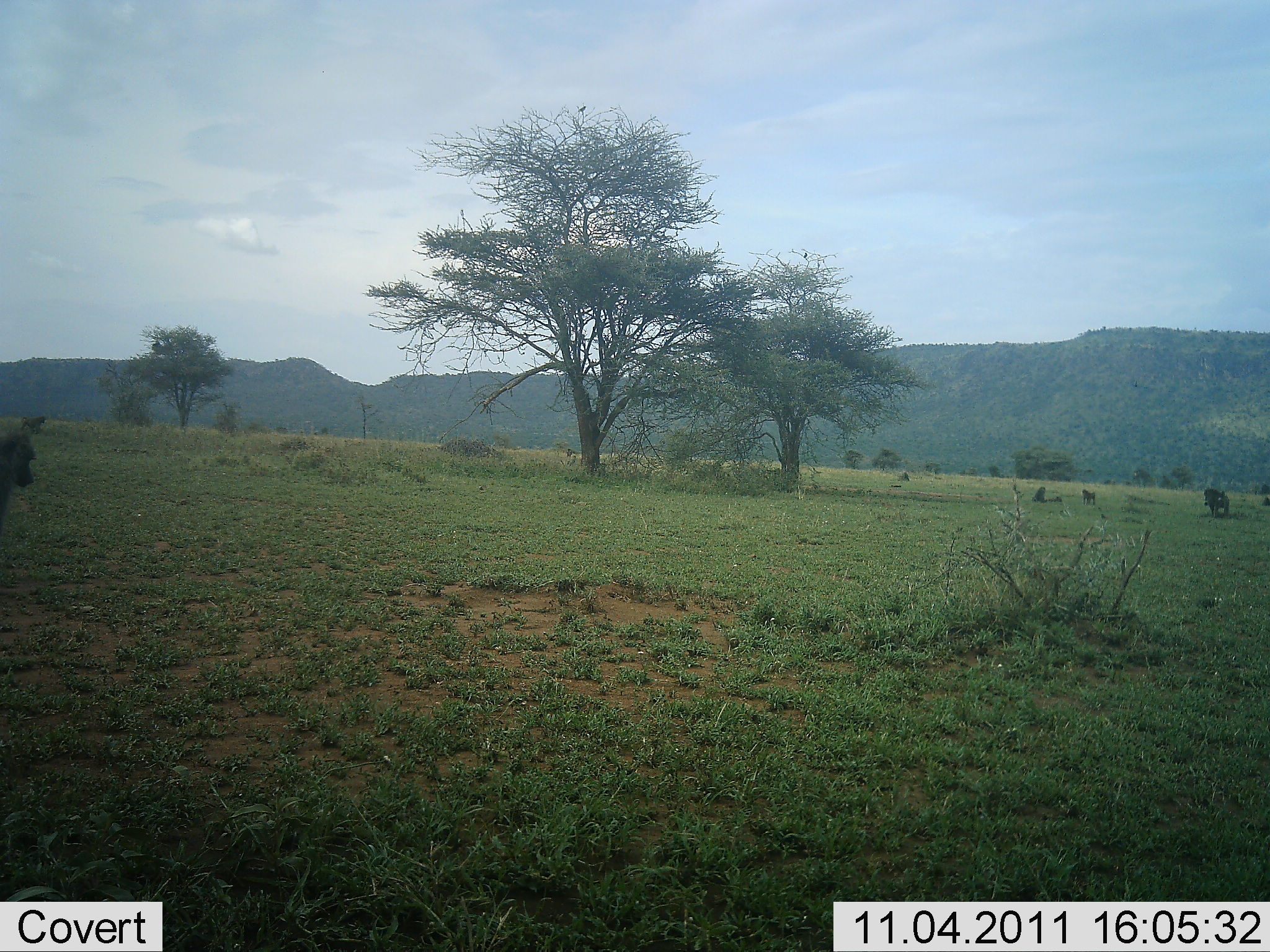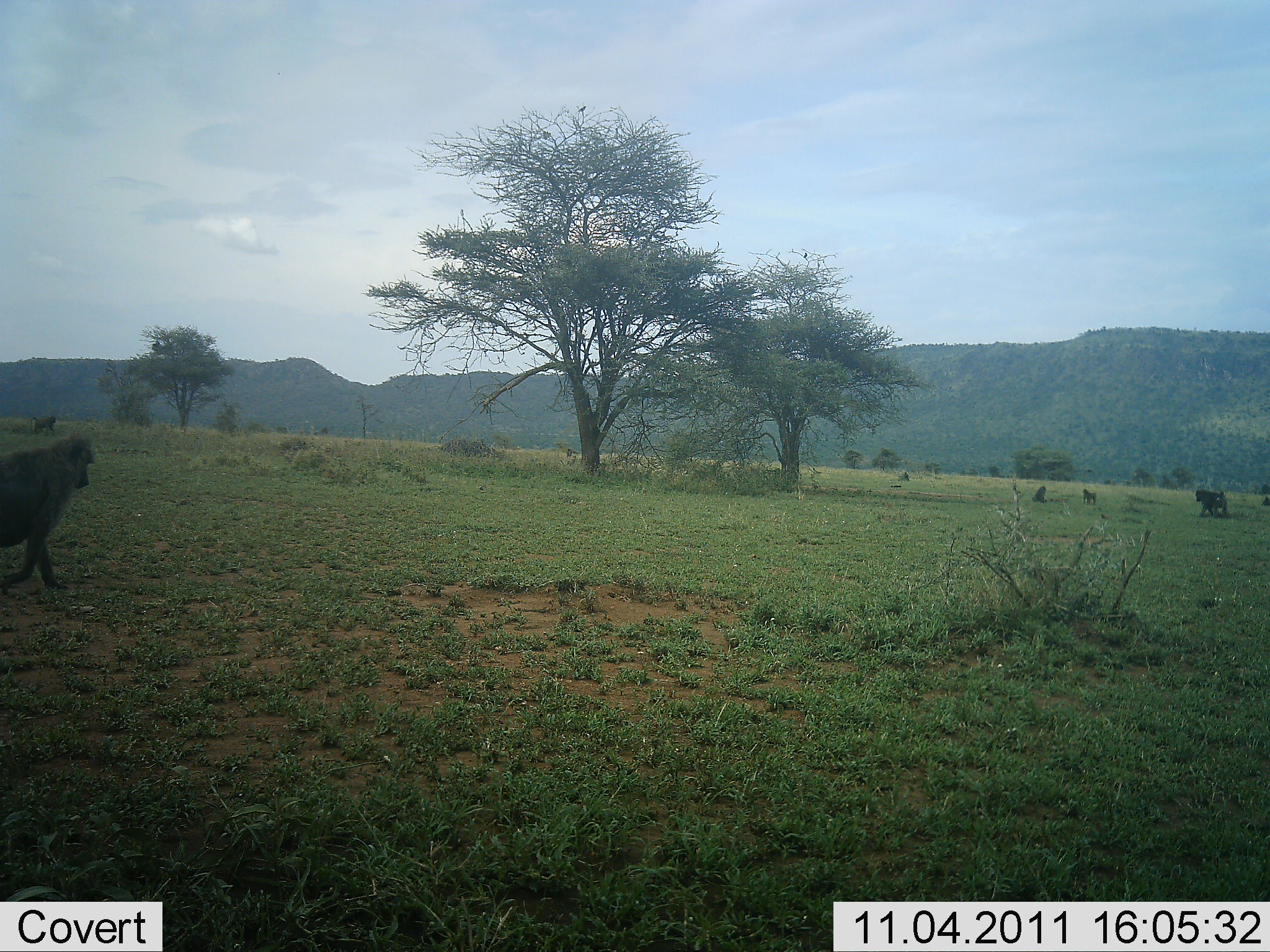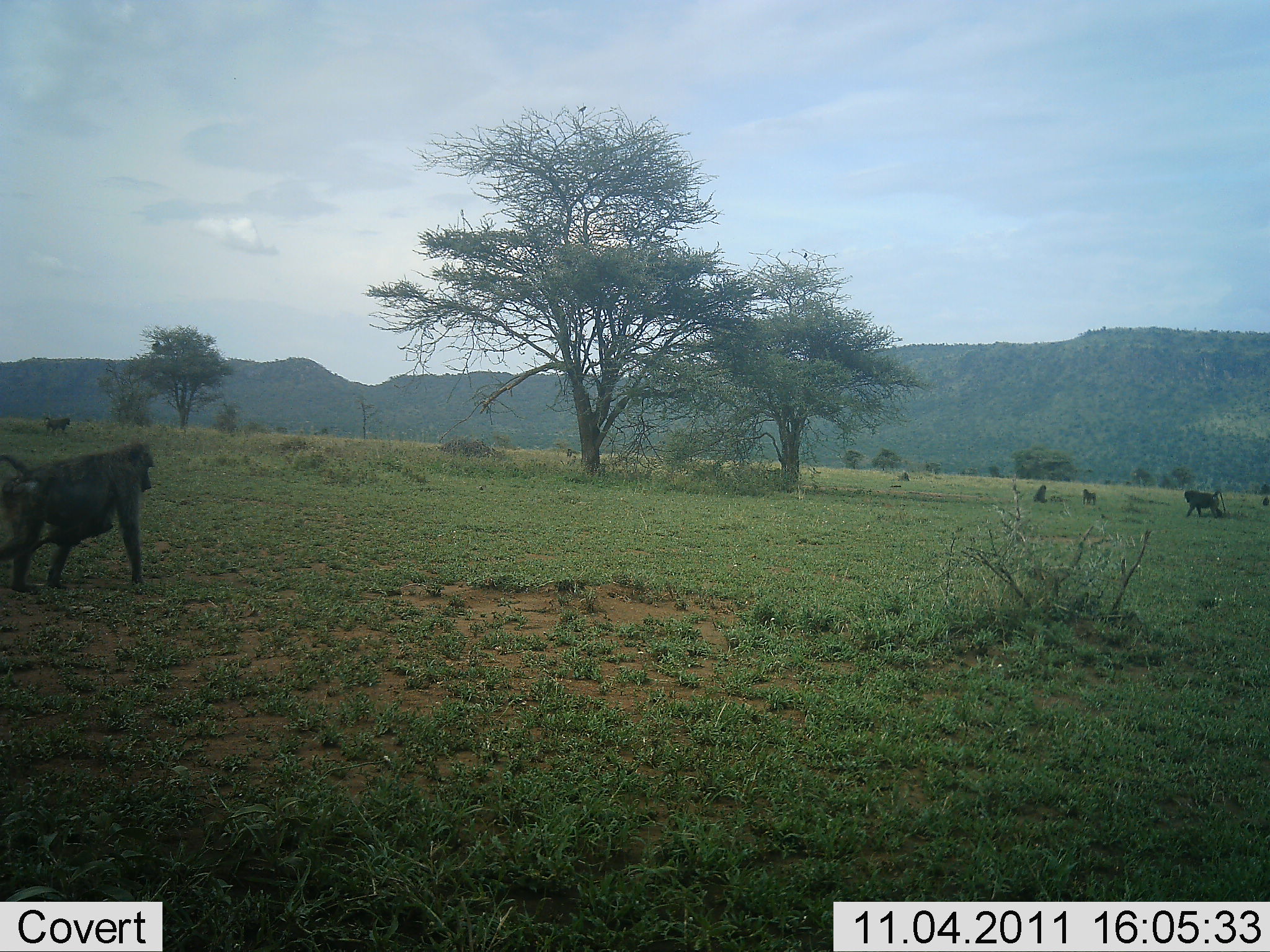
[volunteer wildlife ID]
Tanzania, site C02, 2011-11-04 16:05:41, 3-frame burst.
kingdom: Animalia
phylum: Chordata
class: Mammalia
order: Primates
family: Cercopithecidae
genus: Papio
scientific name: Papio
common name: baboon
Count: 6.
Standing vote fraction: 21%.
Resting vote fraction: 47%.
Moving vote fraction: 95%.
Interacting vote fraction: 11%.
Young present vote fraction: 32%.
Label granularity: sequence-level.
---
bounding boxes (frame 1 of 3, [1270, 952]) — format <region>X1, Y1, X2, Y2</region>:
animal: <region>0, 431, 37, 538</region>; <region>1203, 487, 1231, 520</region>; <region>19, 415, 46, 434</region>; <region>1031, 485, 1048, 504</region>; <region>1081, 488, 1096, 507</region>; <region>900, 472, 911, 482</region>; <region>1048, 496, 1063, 503</region>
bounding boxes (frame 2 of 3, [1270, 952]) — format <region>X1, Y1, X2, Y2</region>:
animal: <region>0, 432, 95, 594</region>; <region>1195, 489, 1229, 520</region>; <region>29, 416, 58, 435</region>; <region>1031, 486, 1048, 505</region>; <region>1082, 489, 1097, 507</region>; <region>897, 472, 910, 483</region>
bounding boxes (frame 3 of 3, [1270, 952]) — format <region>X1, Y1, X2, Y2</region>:
animal: <region>0, 441, 156, 595</region>; <region>1183, 489, 1226, 520</region>; <region>43, 416, 71, 436</region>; <region>1032, 484, 1048, 504</region>; <region>1082, 489, 1097, 506</region>; <region>897, 470, 910, 482</region>